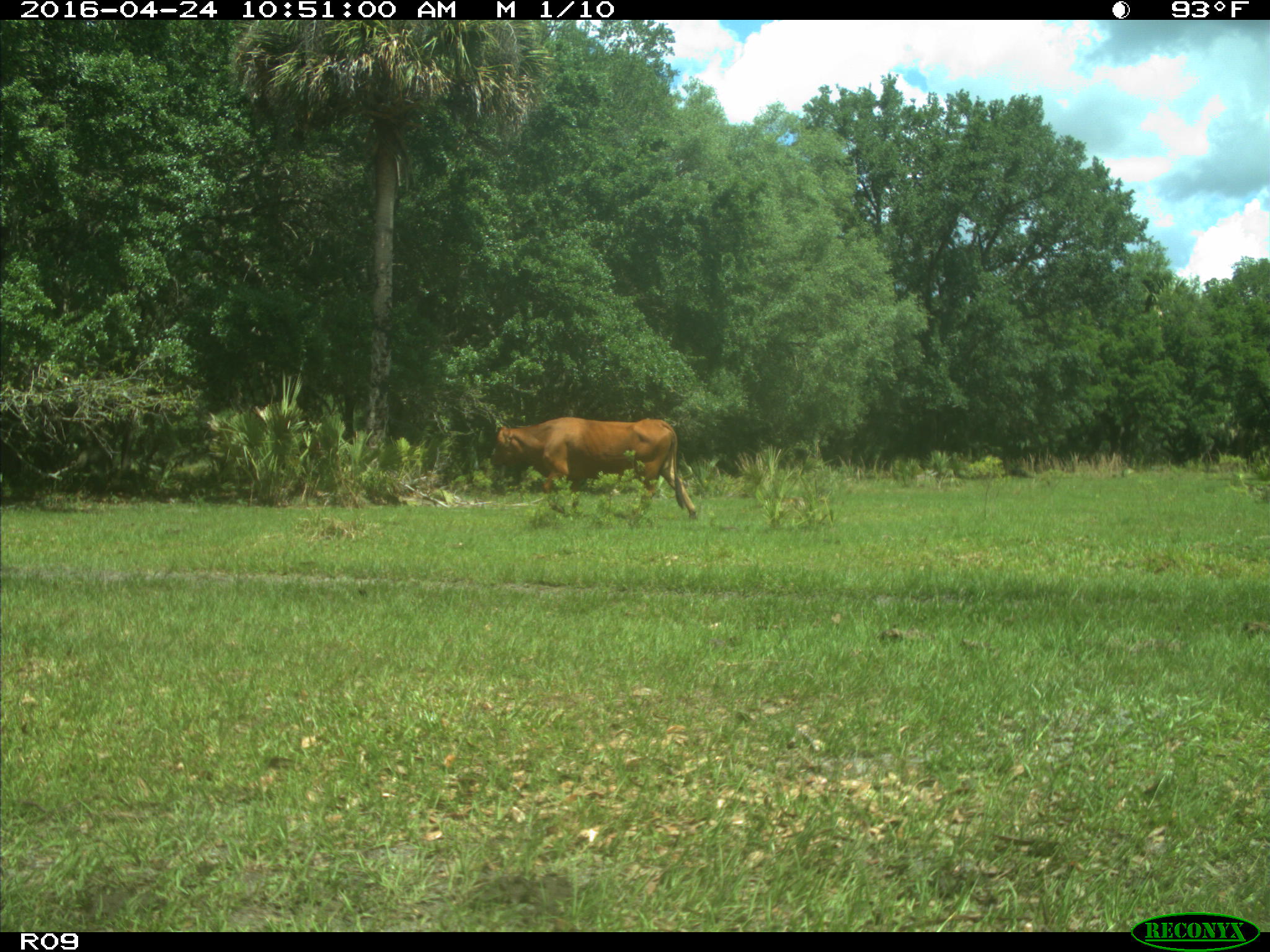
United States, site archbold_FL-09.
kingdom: Animalia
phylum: Chordata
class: Mammalia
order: Artiodactyla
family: Bovidae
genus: Bos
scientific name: Bos taurus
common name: domestic cow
Bos taurus (domestic cow).